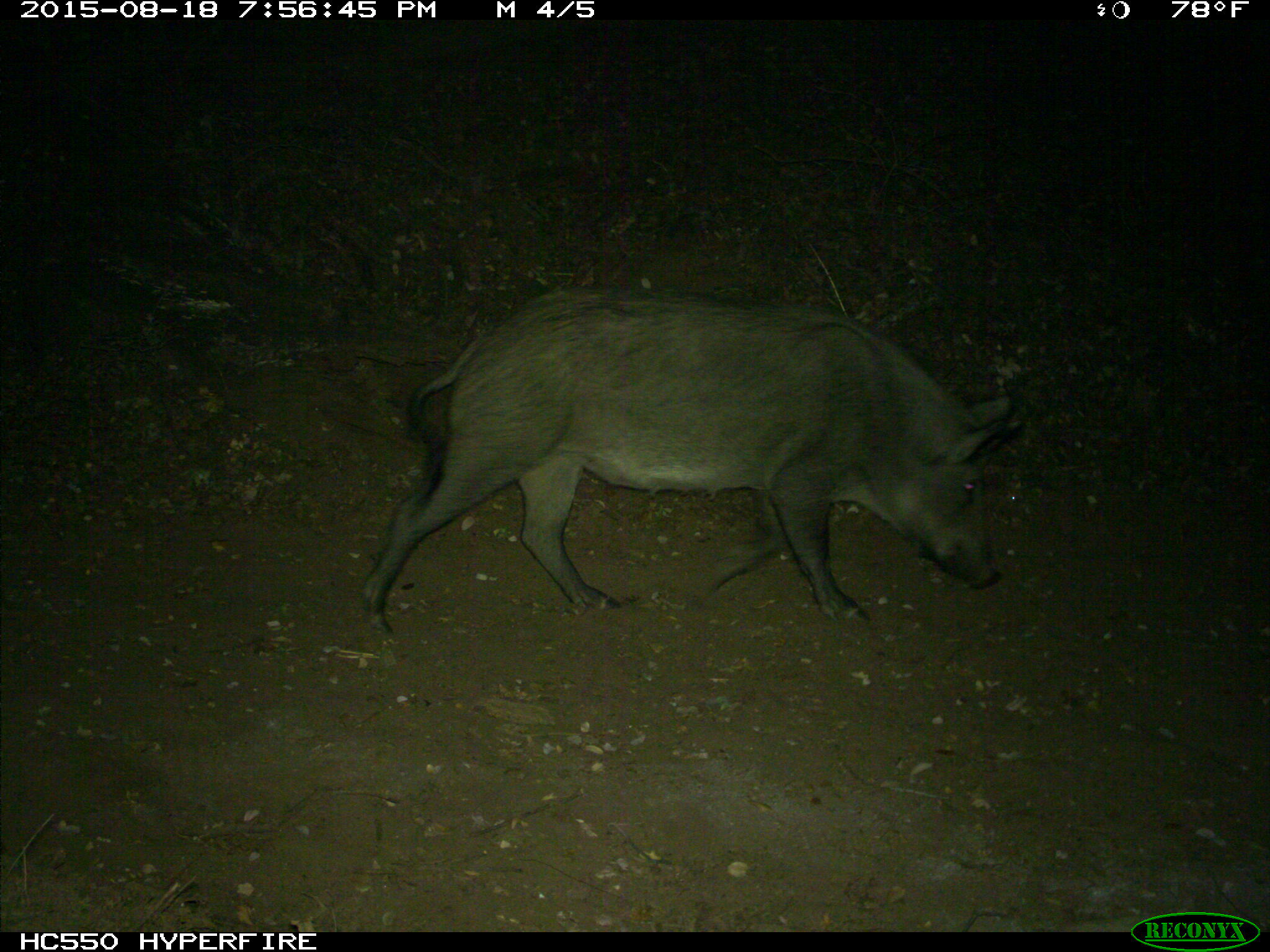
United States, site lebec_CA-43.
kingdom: Animalia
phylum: Chordata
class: Mammalia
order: Artiodactyla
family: Suidae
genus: Sus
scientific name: Sus scrofa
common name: wild boar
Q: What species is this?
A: Sus scrofa (wild boar).